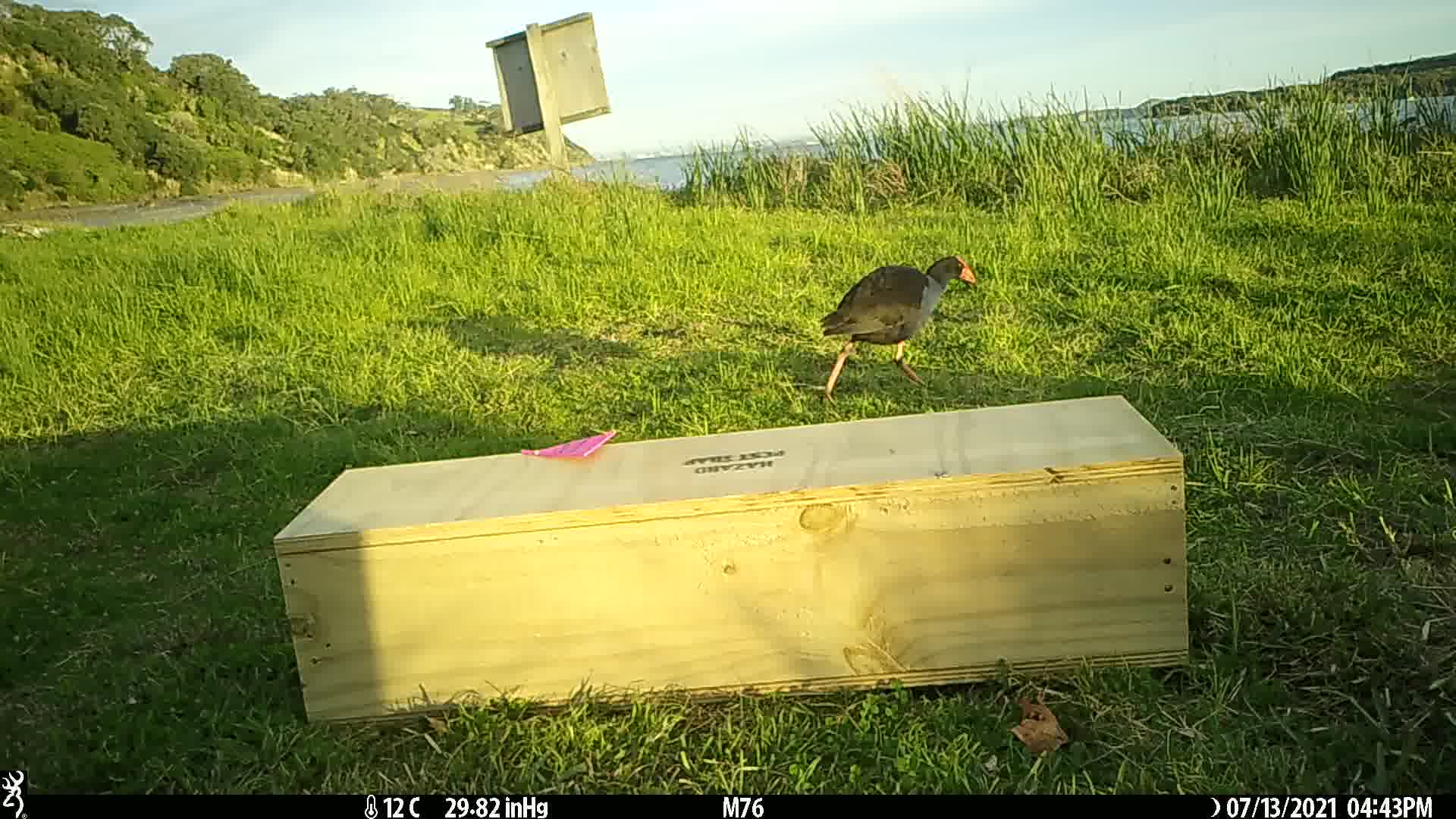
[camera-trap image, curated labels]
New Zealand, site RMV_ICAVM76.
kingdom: Animalia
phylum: Chordata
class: Aves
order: Gruiformes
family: Rallidae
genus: Porphyrio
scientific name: Porphyrio melanotus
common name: australasian swamphen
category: pukeko